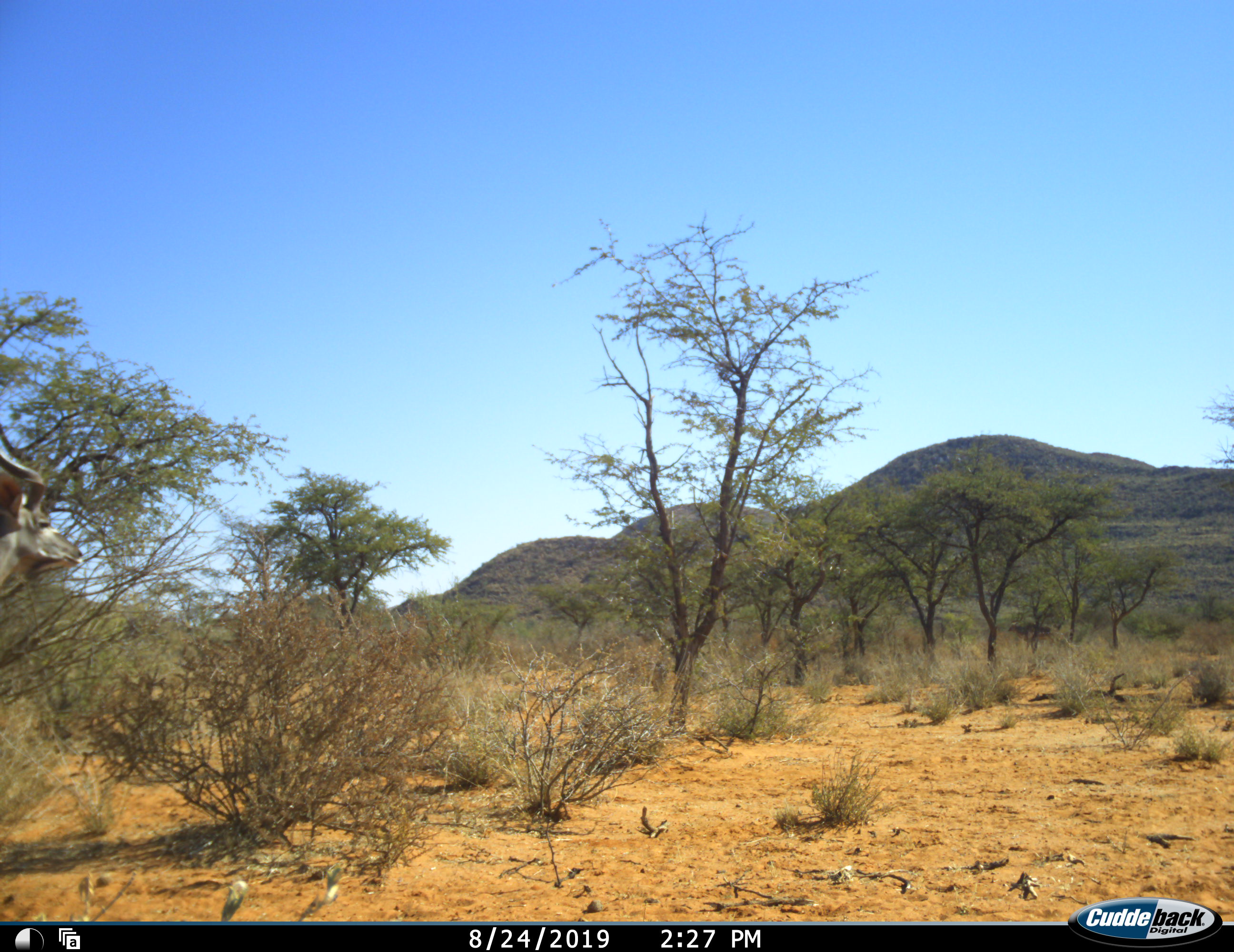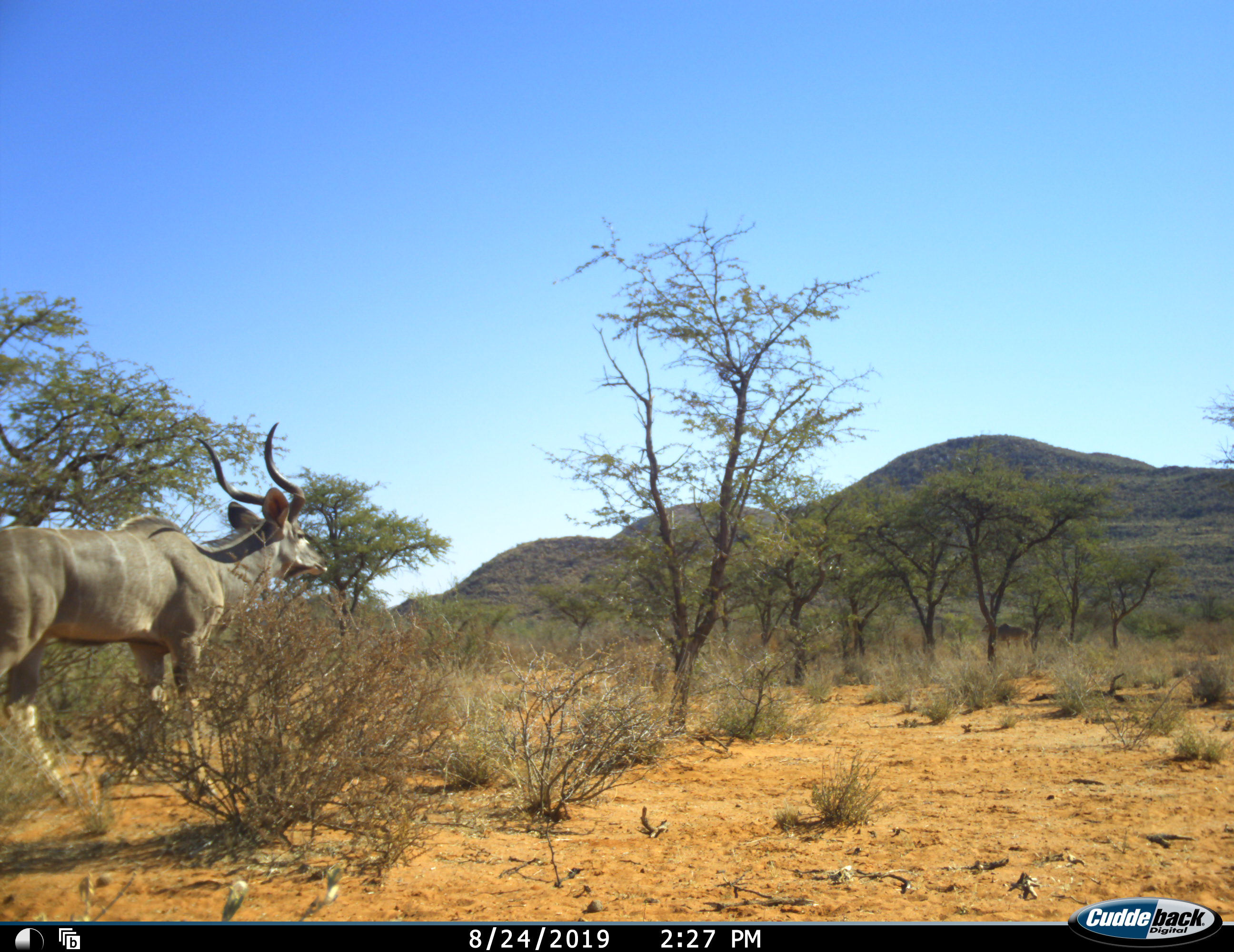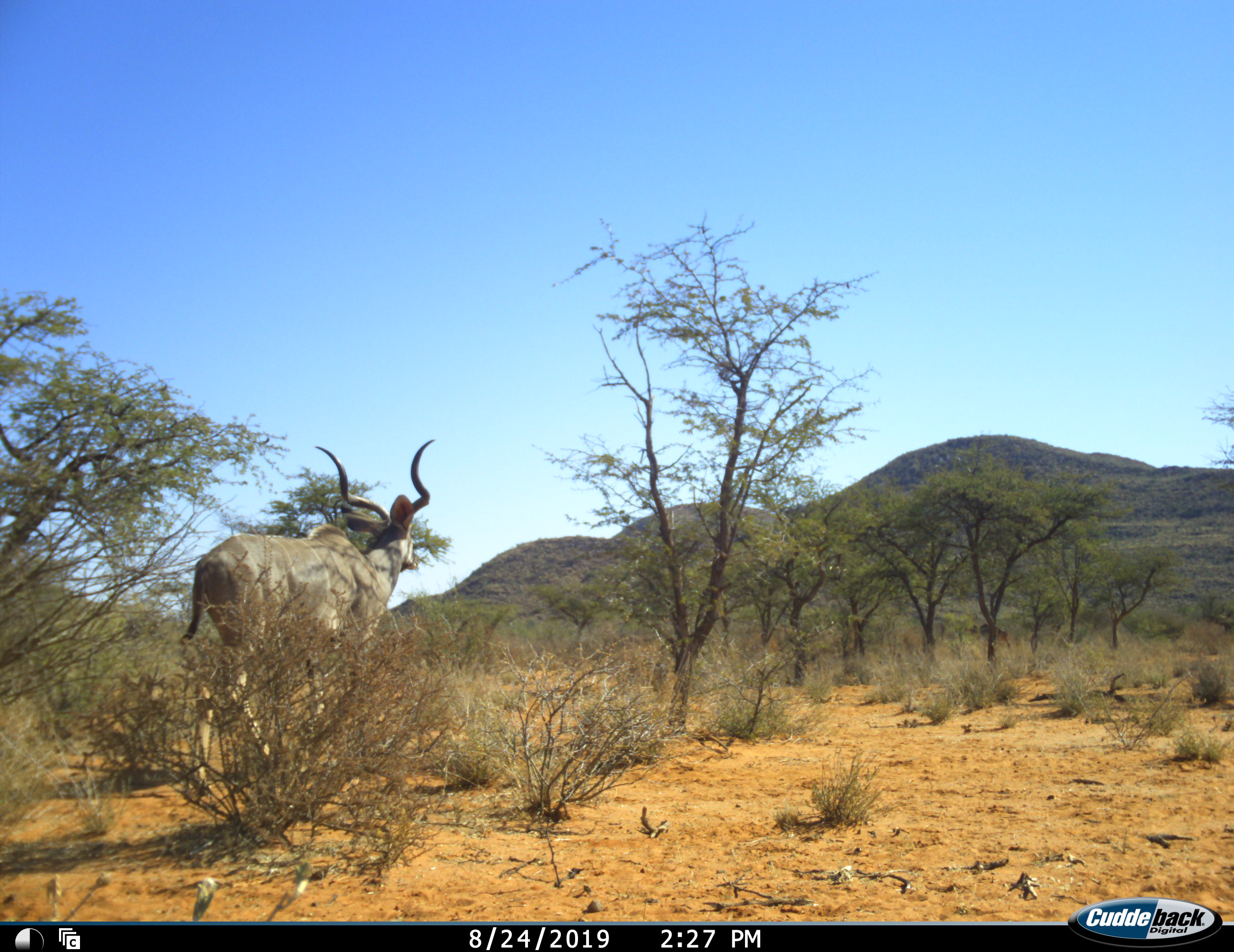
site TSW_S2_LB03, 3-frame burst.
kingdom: Animalia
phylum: Chordata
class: Mammalia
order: Artiodactyla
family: Bovidae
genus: Tragelaphus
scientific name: Tragelaphus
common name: kudu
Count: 3.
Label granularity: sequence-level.